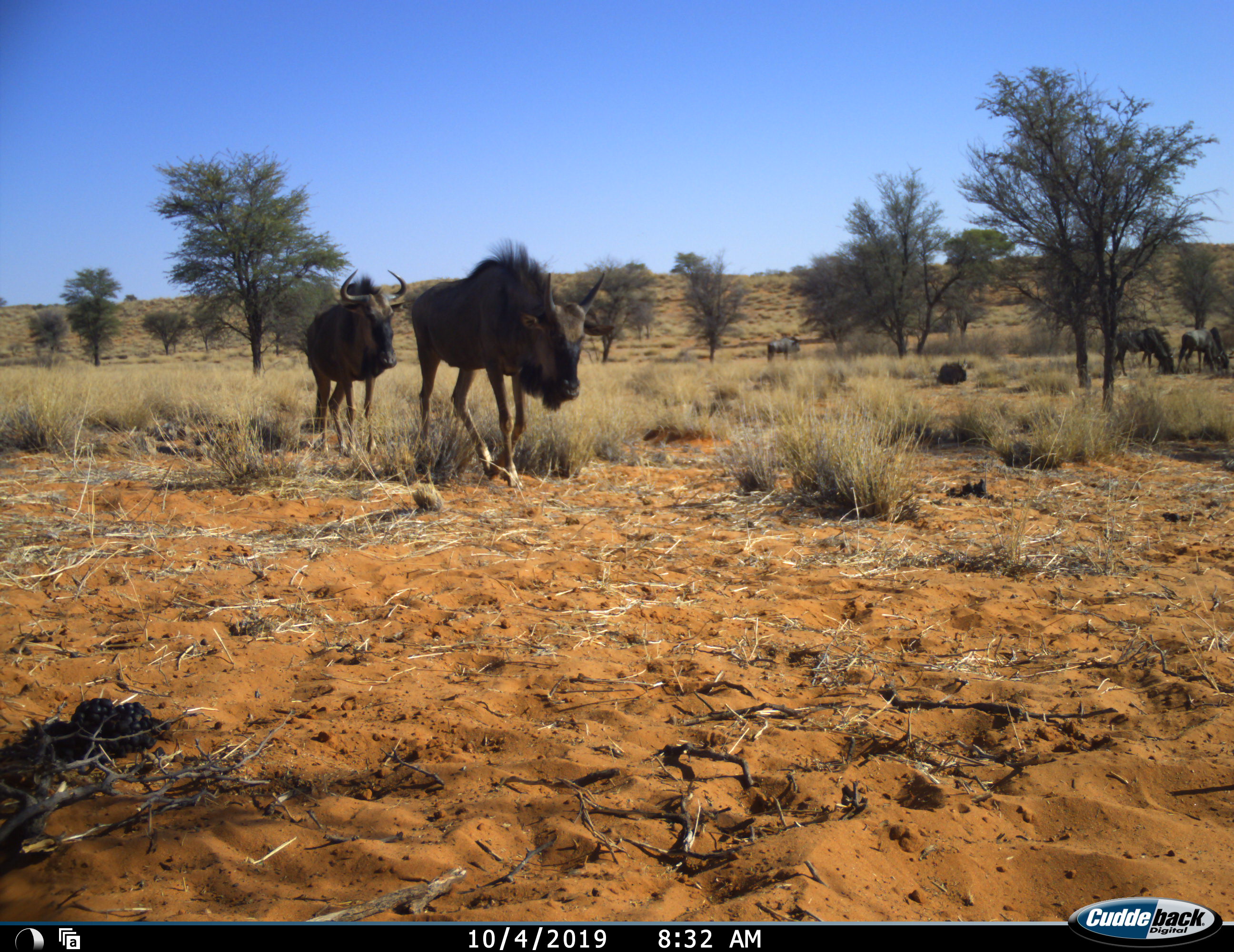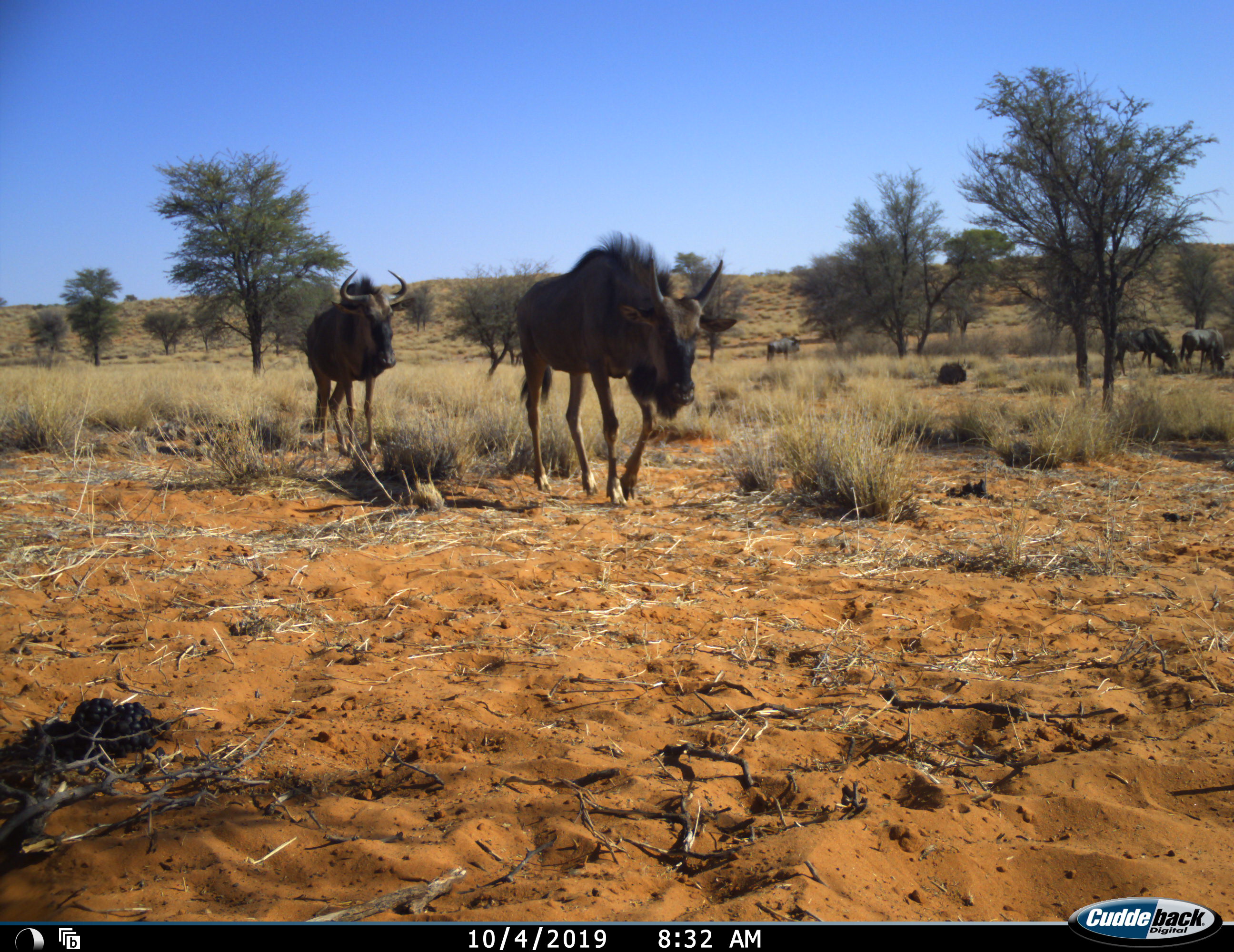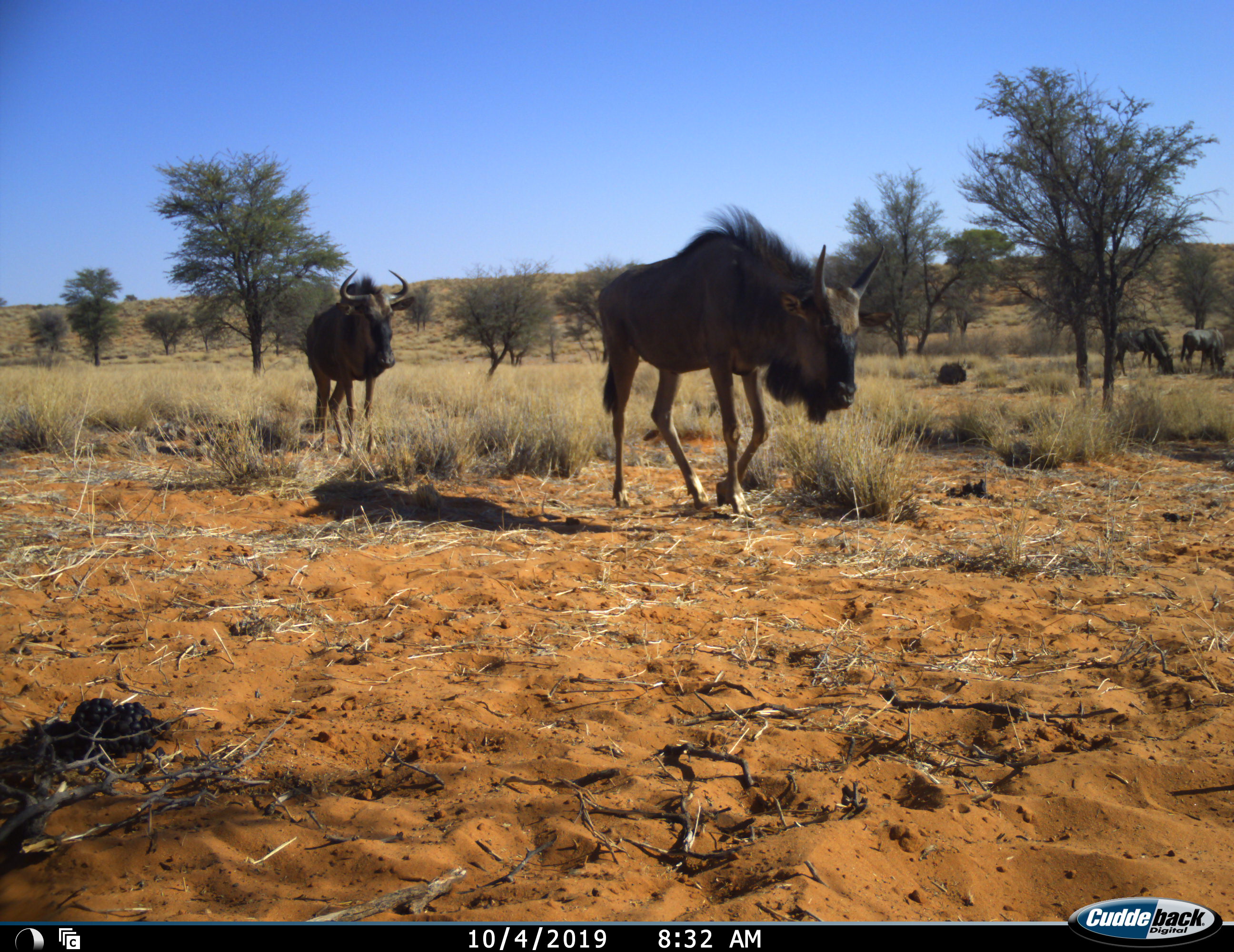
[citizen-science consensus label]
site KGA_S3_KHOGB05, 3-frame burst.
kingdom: Animalia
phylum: Chordata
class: Mammalia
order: Artiodactyla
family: Bovidae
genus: Connochaetes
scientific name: Connochaetes taurinus taurinus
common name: blue wildebeest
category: wildebeestblue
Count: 5.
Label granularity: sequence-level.